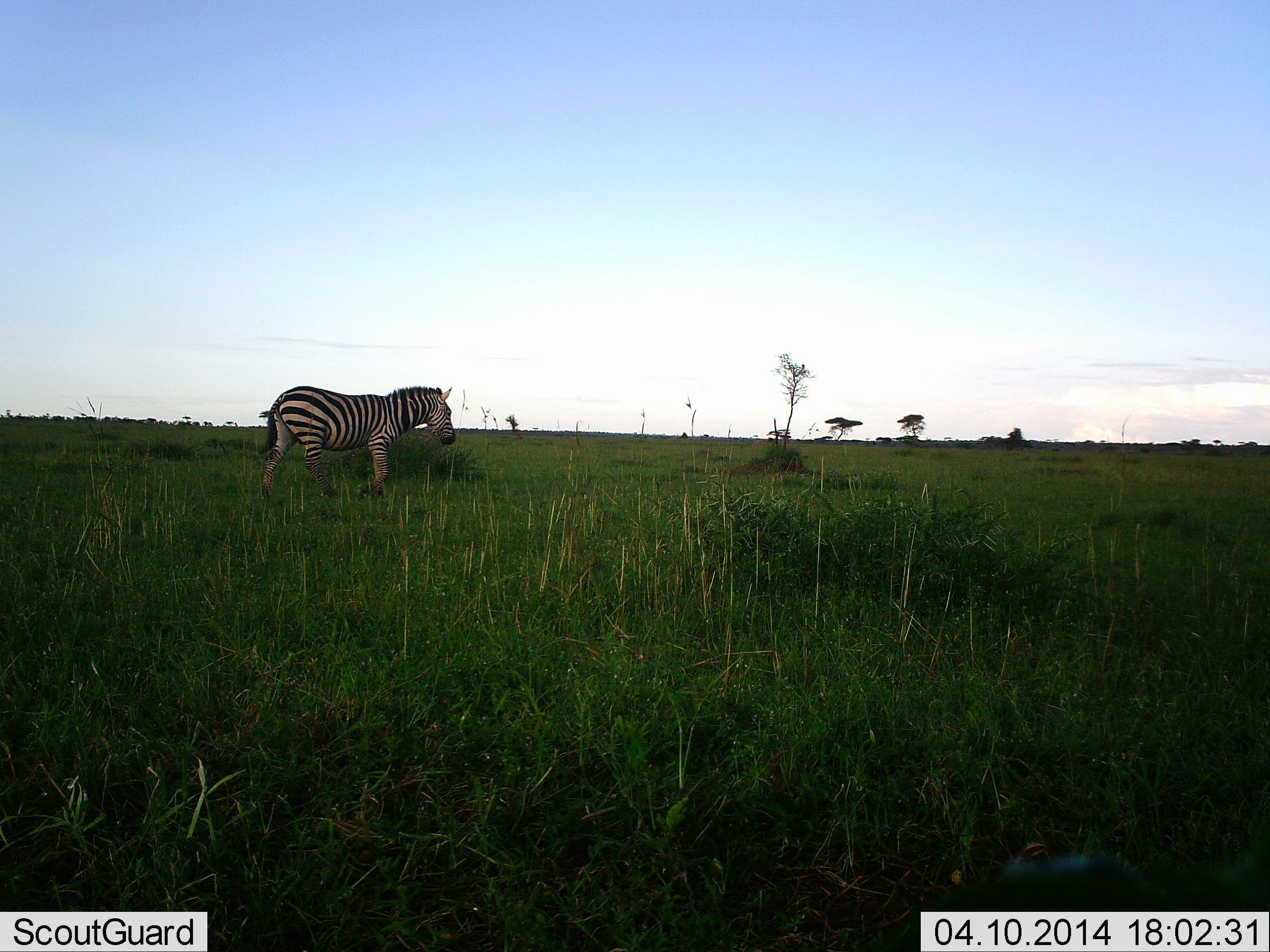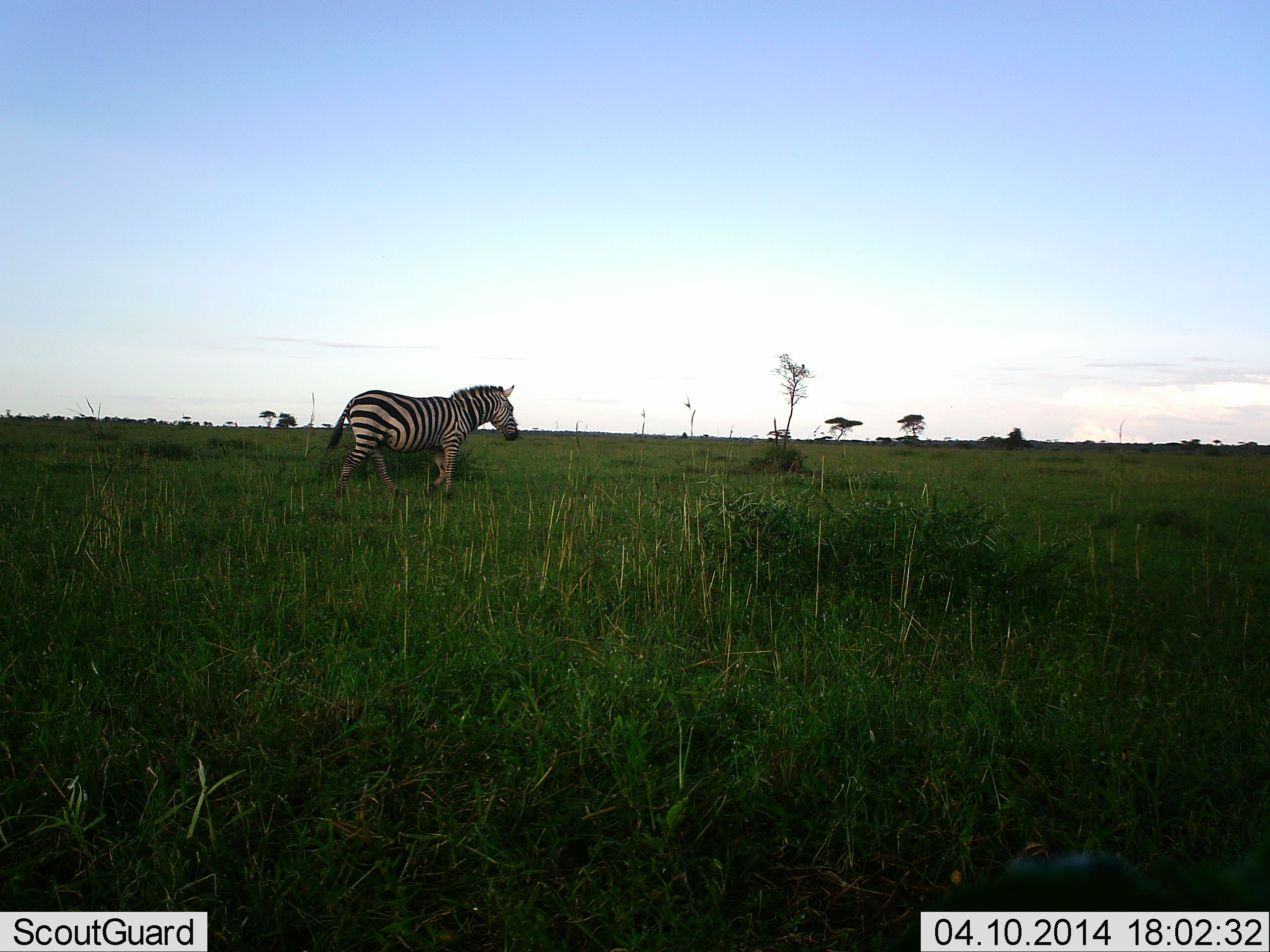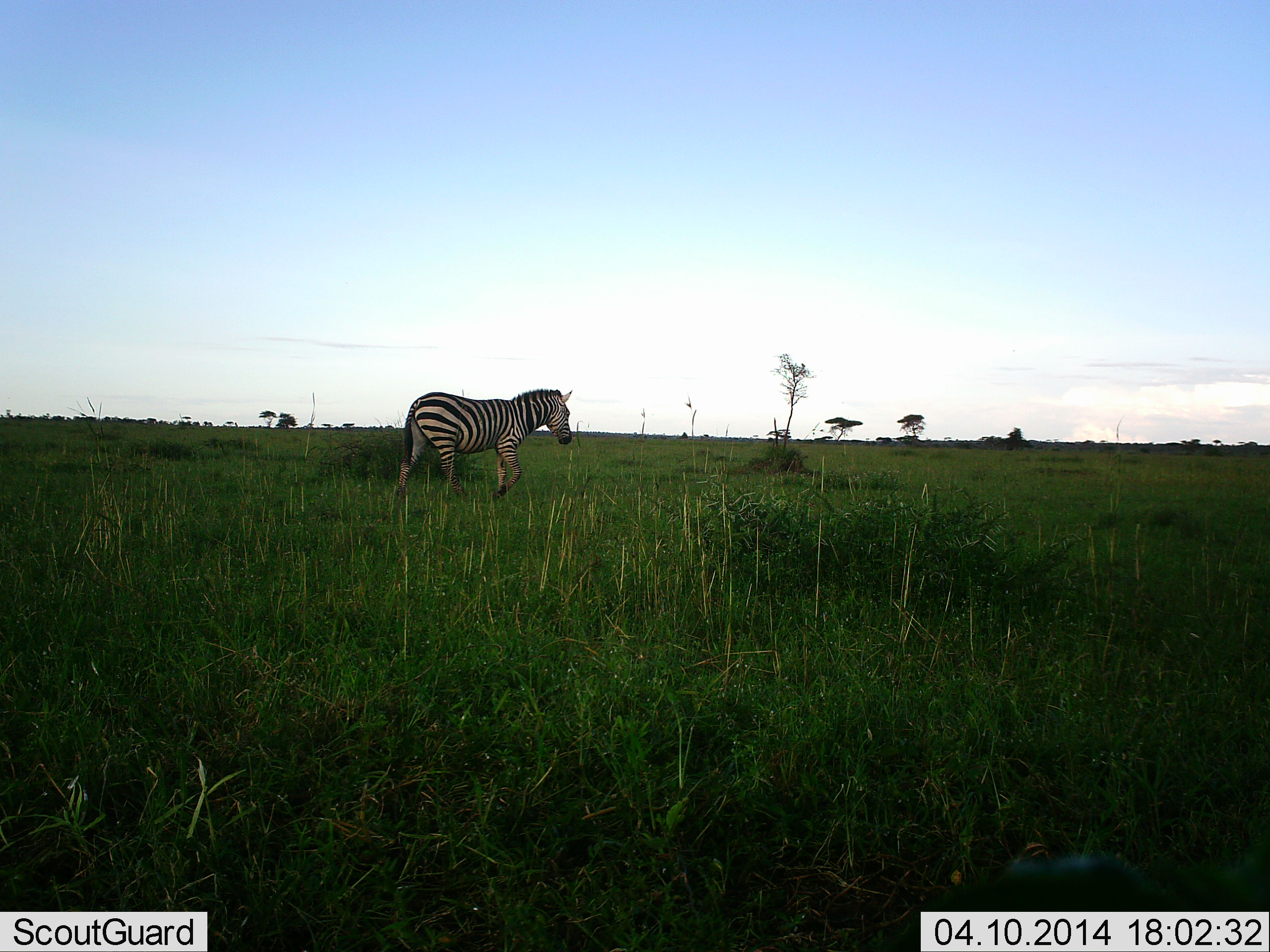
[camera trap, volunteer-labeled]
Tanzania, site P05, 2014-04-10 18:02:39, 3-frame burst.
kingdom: Animalia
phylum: Chordata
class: Mammalia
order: Perissodactyla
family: Equidae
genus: Equus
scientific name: Equus quagga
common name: plains zebra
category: zebra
Zebra (plains zebra) (Equus quagga), count 1. Behavior (volunteer vote fractions): standing 0%, resting 0%, moving 100%, interacting 0%. Young present (vote fraction): 0%. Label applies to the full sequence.